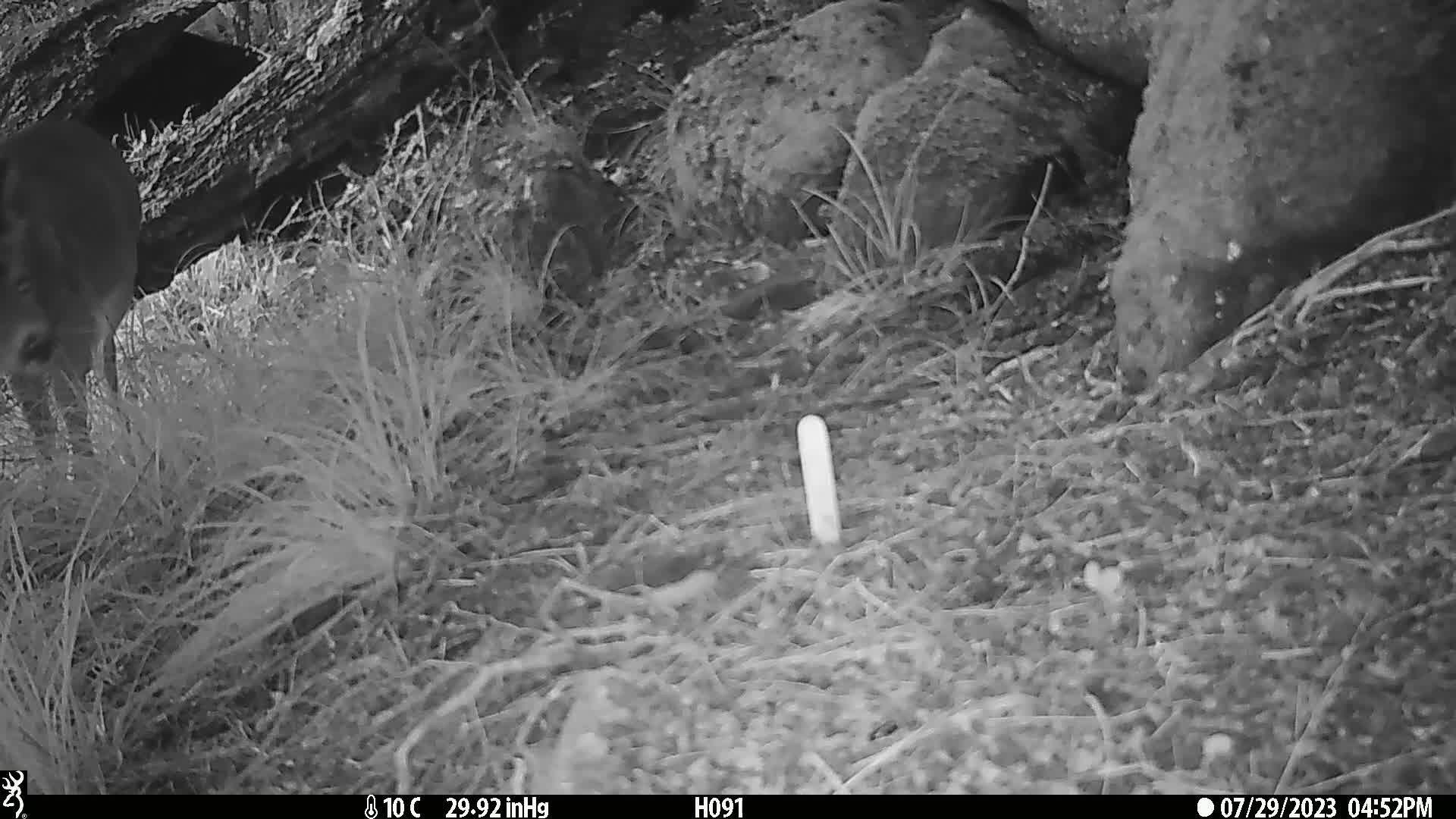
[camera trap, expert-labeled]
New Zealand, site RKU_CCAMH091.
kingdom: Animalia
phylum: Chordata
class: Mammalia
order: Artiodactyla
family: Cervidae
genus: Odocoileus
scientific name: Odocoileus virginianus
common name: white-tailed deer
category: white tailed deer